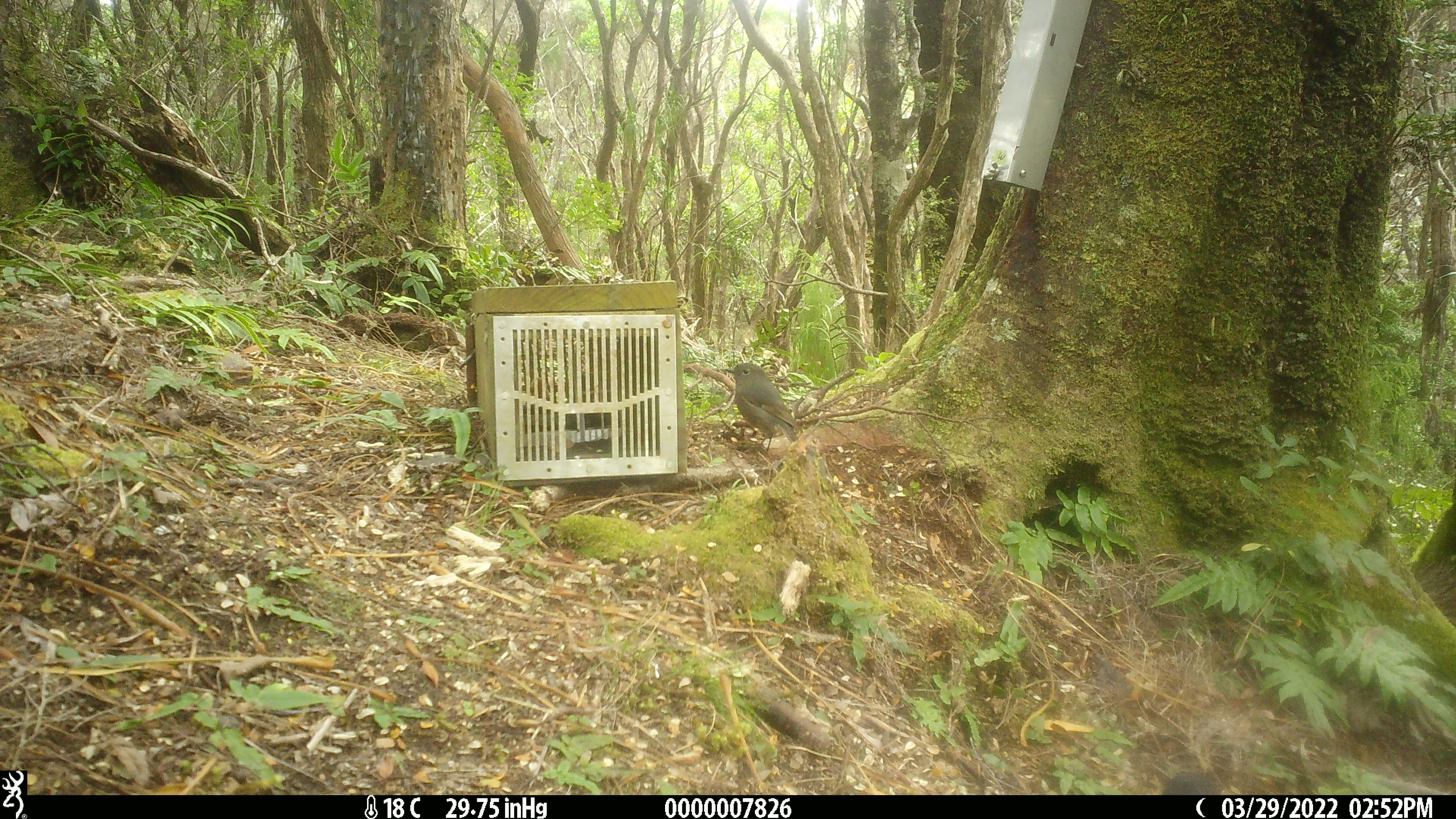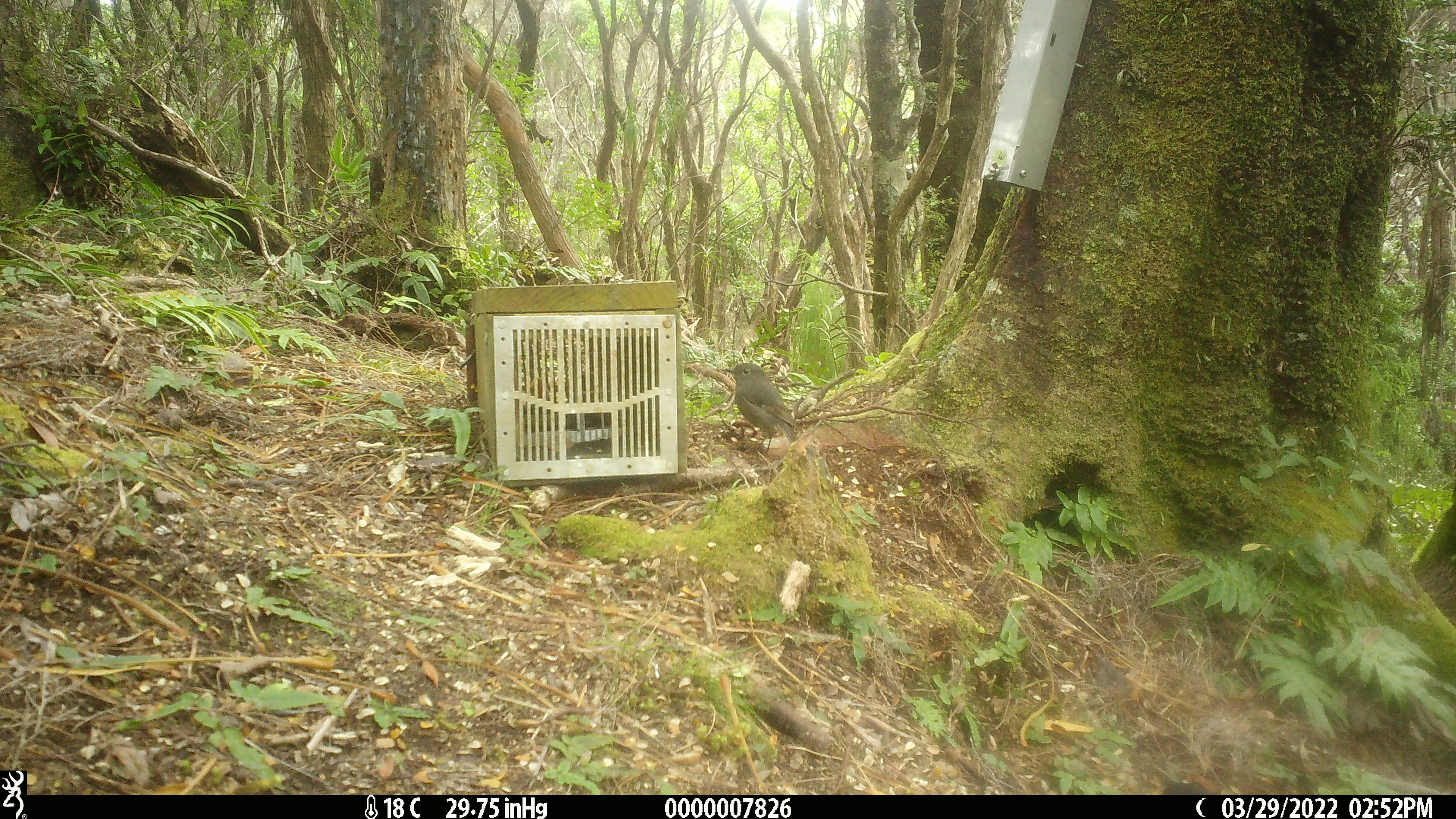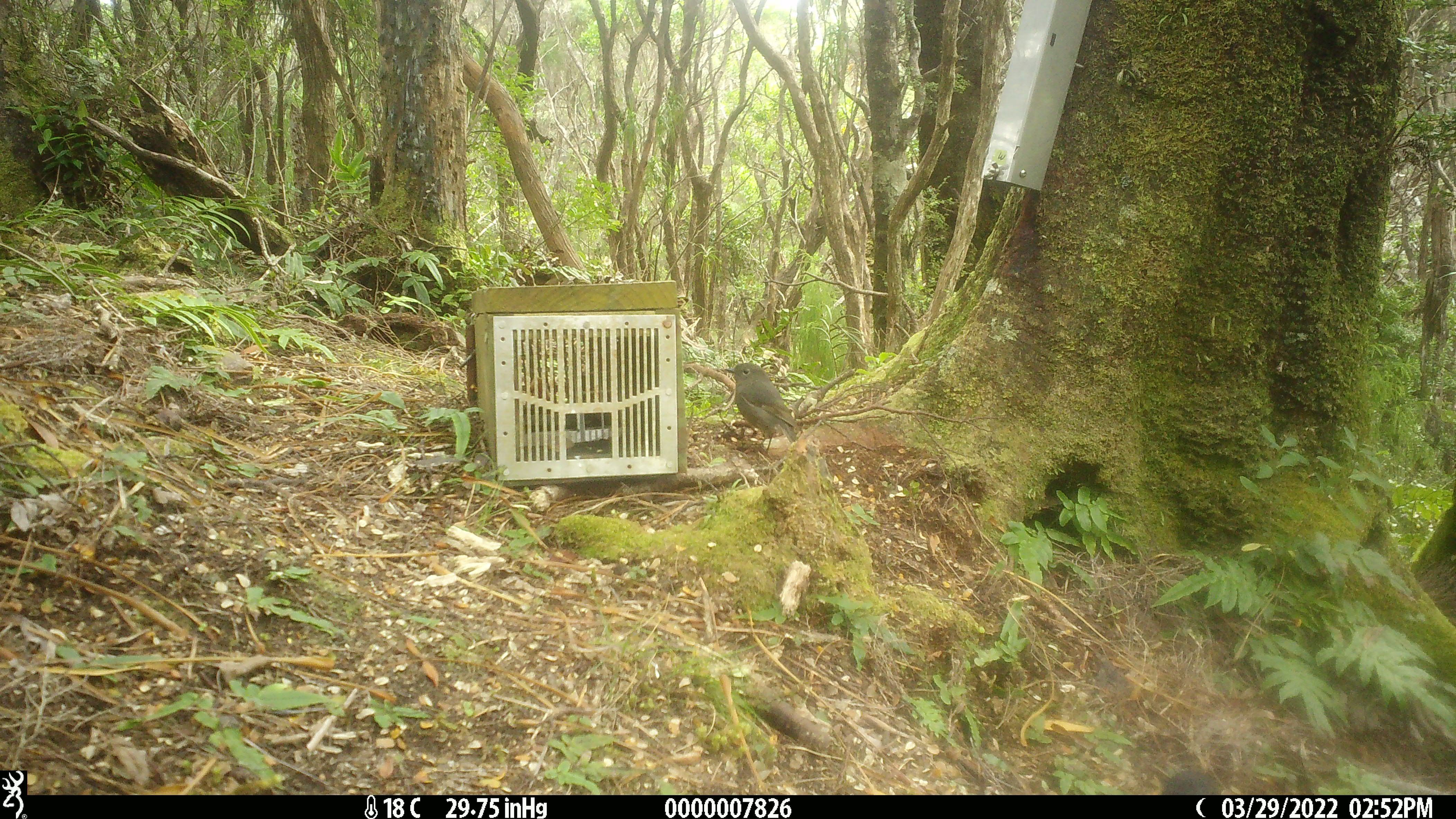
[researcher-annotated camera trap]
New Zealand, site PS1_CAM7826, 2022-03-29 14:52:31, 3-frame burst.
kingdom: Animalia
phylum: Chordata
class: Aves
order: Passeriformes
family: Petroicidae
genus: Petroica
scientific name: Petroica australis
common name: new zealand robin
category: robin